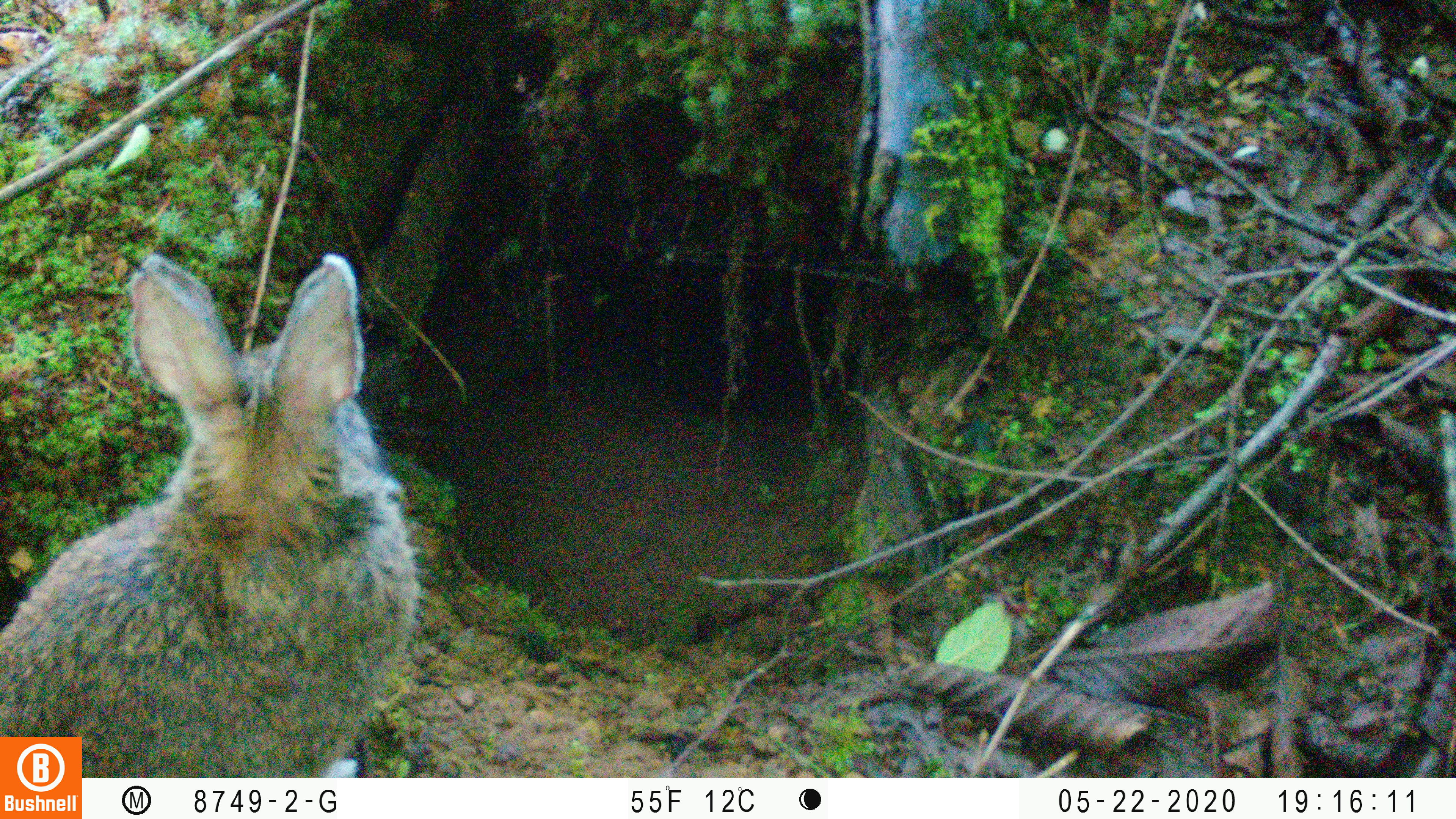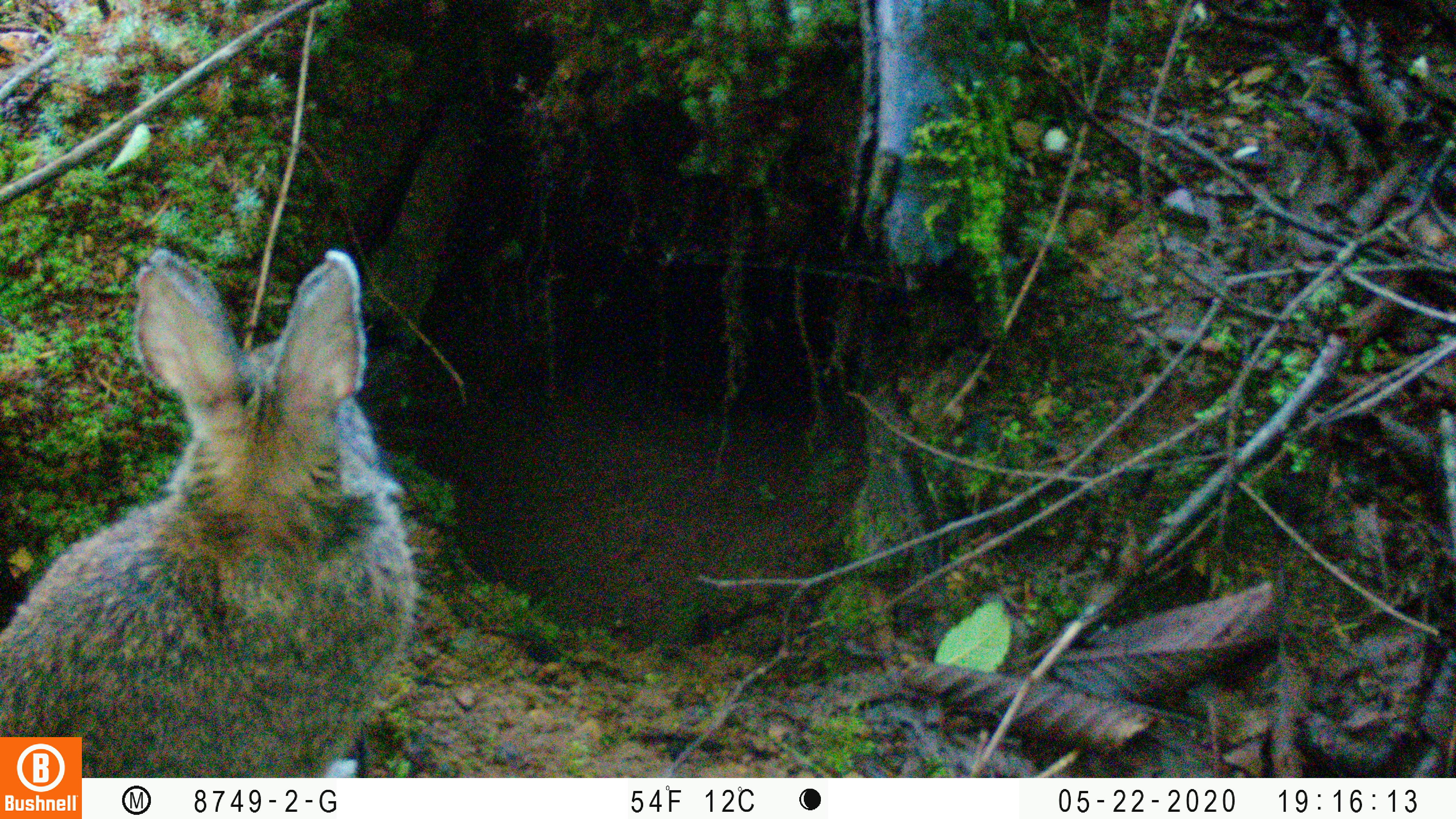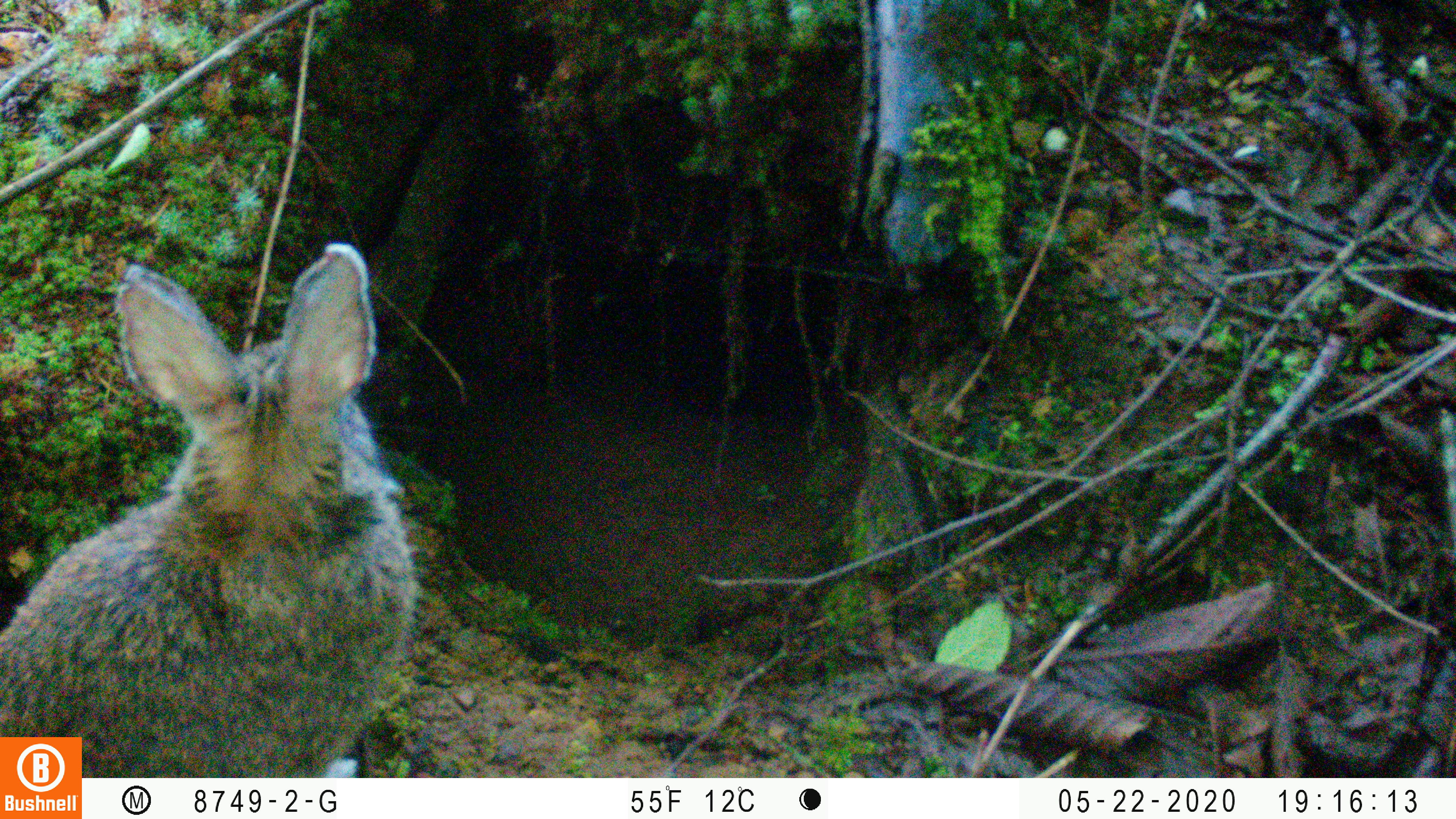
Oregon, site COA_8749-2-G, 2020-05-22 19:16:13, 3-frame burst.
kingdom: Animalia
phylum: Chordata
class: Mammalia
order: Lagomorpha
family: Leporidae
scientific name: Leporidae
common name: hares and rabbits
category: leporidae family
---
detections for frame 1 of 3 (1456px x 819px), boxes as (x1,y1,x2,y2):
leporidae family: (2,252,429,730)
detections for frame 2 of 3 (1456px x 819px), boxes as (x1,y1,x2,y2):
leporidae family: (2,252,427,730)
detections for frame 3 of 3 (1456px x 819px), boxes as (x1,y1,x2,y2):
leporidae family: (2,245,424,728)